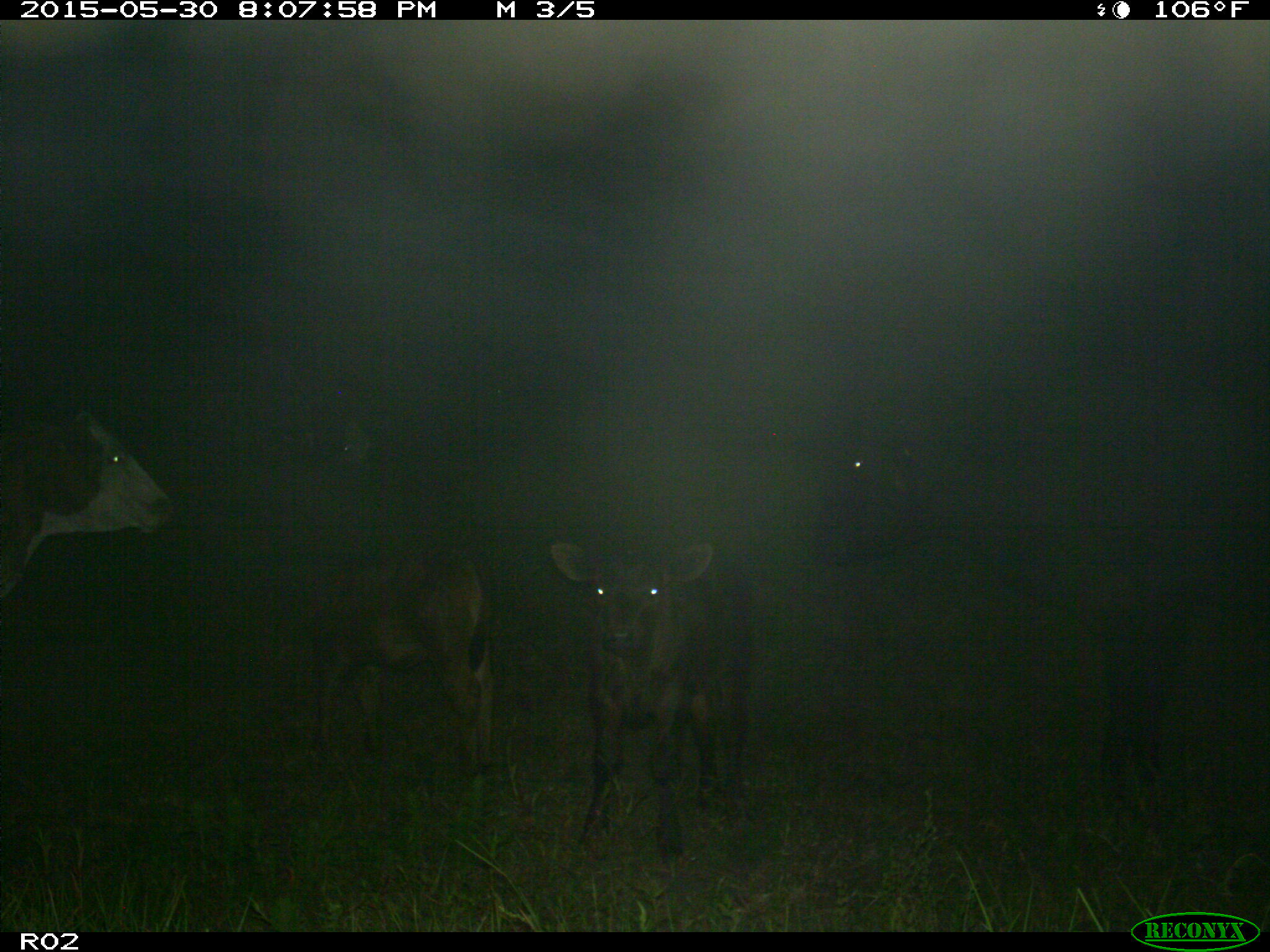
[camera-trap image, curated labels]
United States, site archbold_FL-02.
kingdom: Animalia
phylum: Chordata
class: Mammalia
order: Artiodactyla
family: Bovidae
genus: Bos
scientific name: Bos taurus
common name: domestic cow